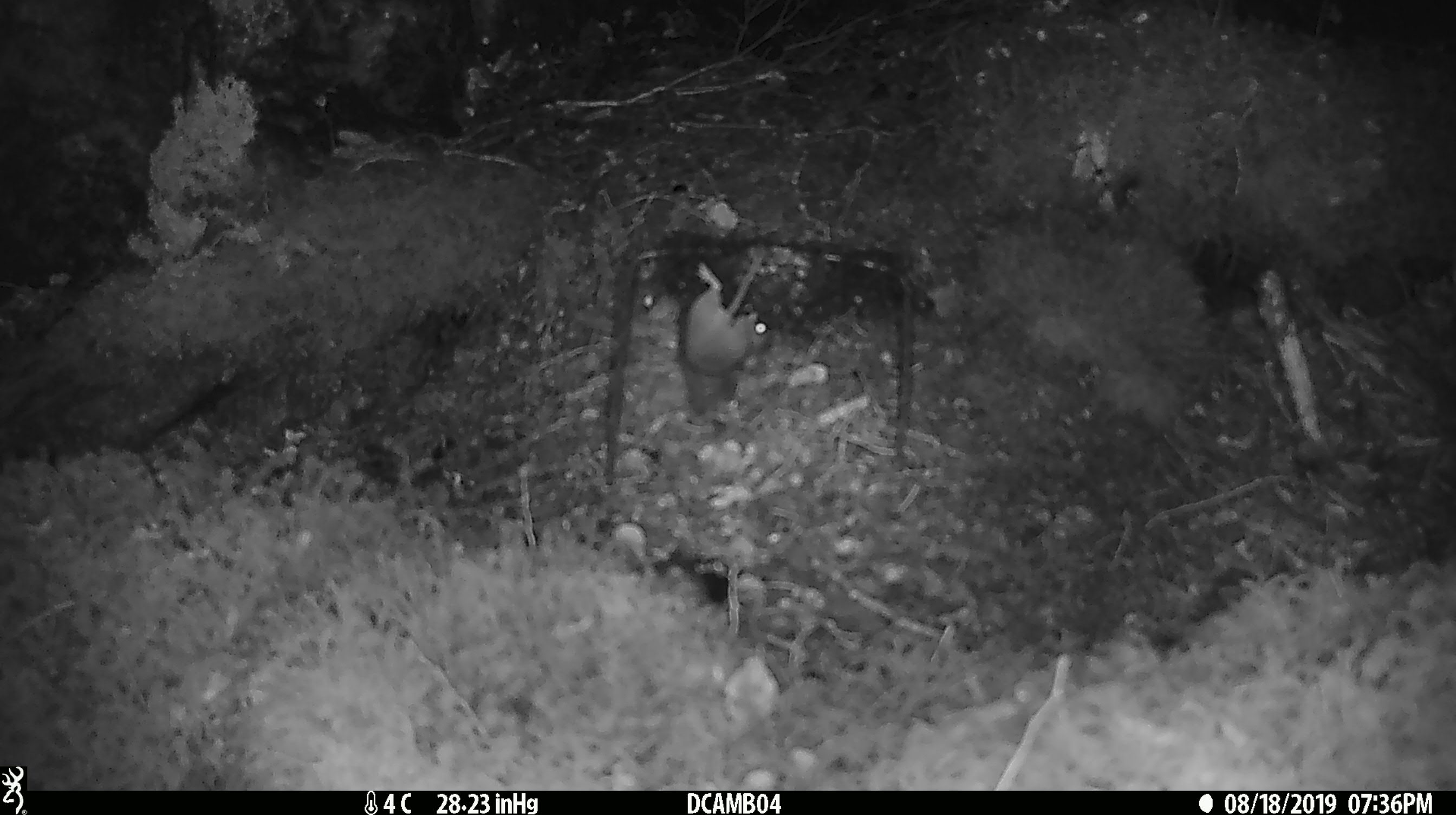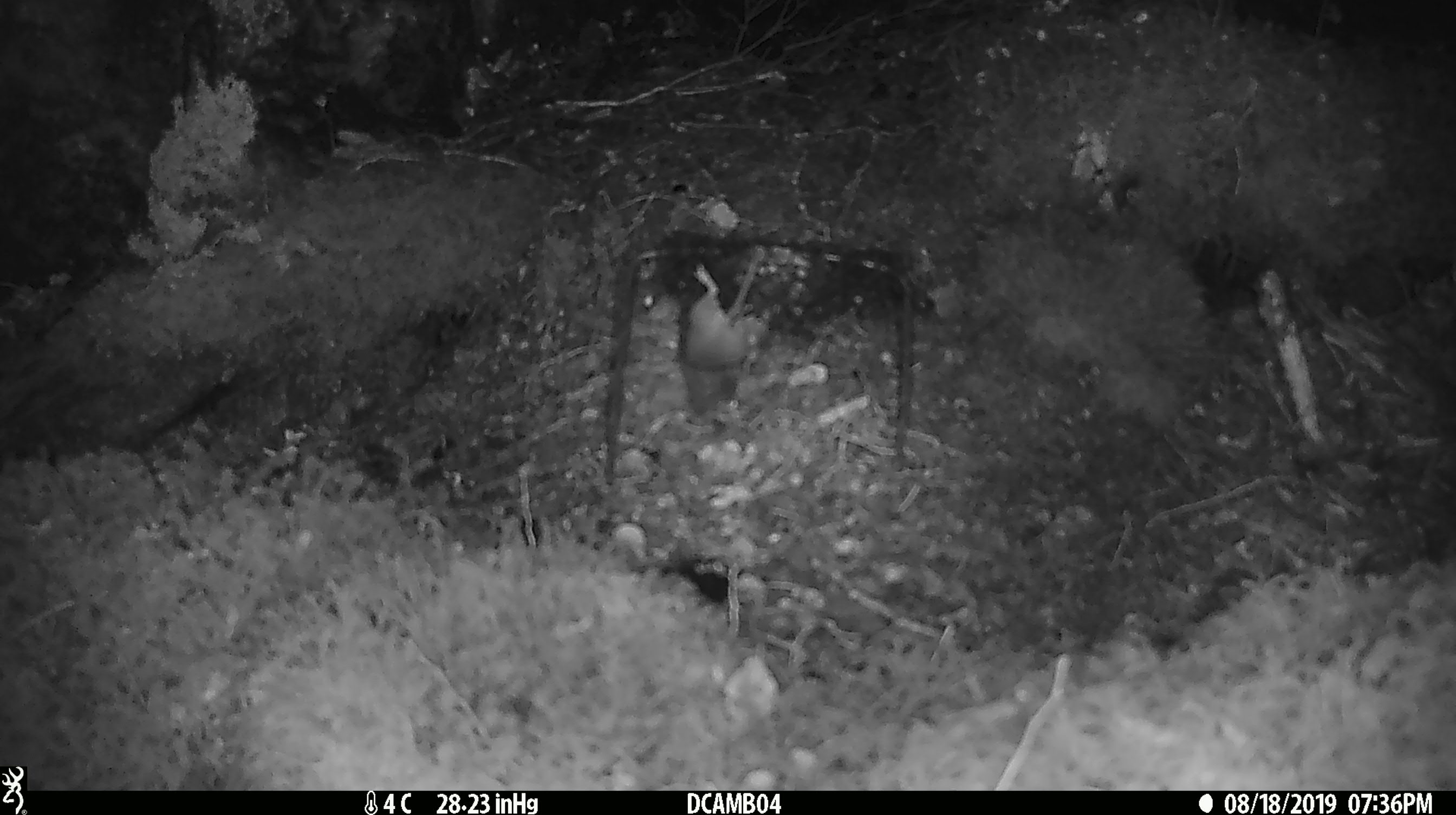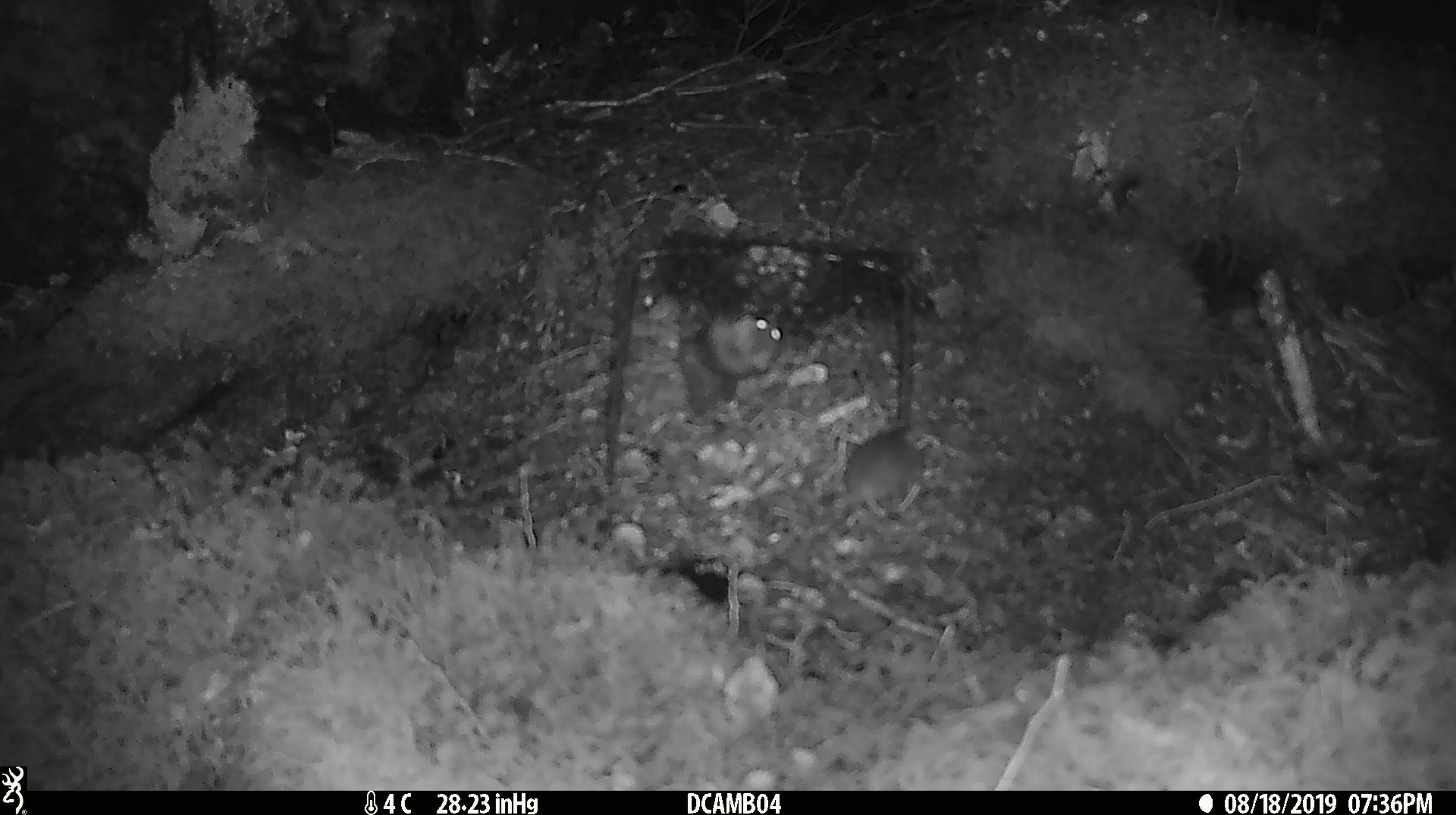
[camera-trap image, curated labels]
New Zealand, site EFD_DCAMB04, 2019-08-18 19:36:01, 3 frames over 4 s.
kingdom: Animalia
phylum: Chordata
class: Mammalia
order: Rodentia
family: Muridae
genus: Mus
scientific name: Mus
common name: mouse